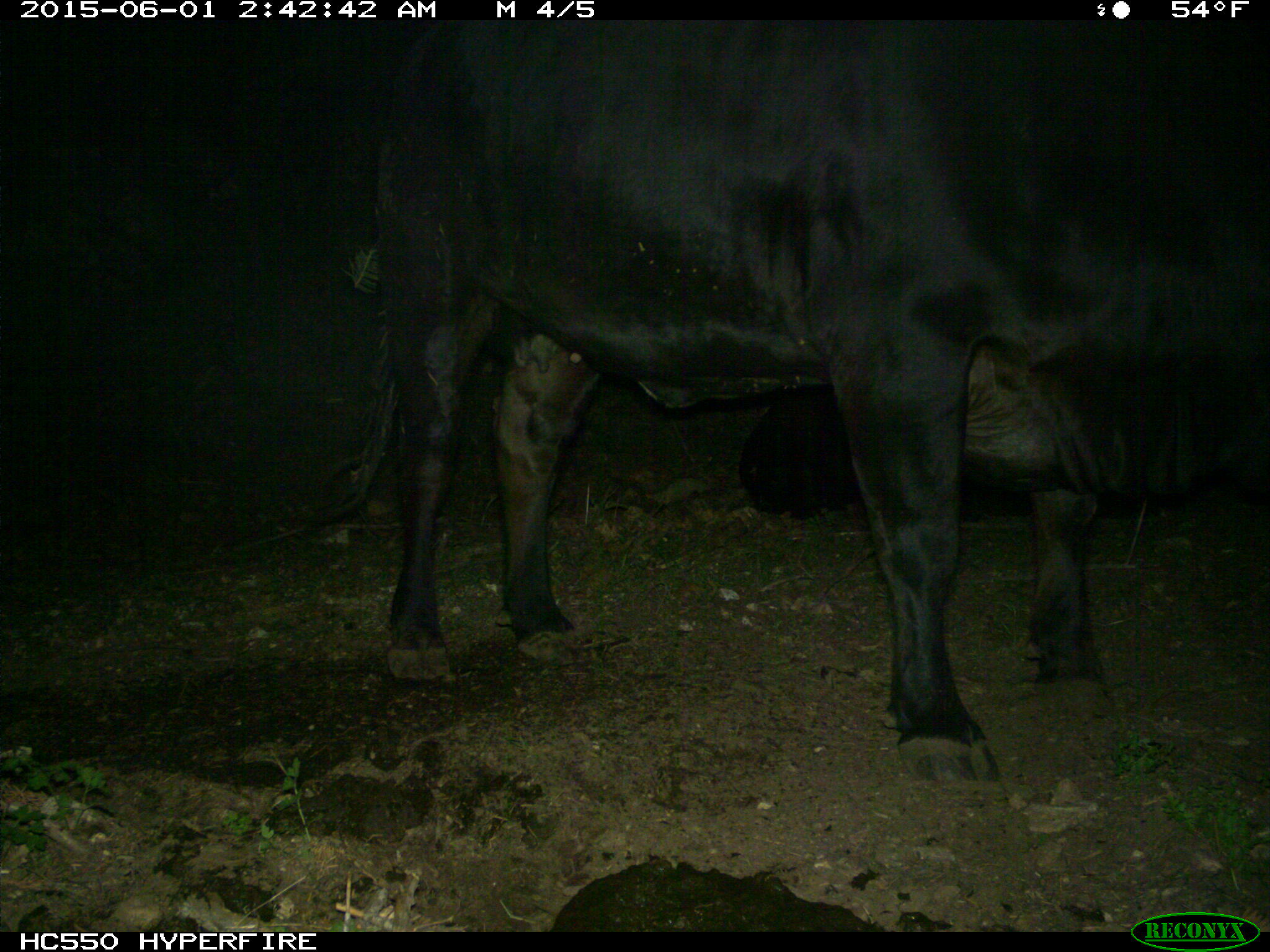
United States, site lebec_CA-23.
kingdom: Animalia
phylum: Chordata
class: Mammalia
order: Artiodactyla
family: Bovidae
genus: Bos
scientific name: Bos taurus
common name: domestic cow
Bos taurus (domestic cow).